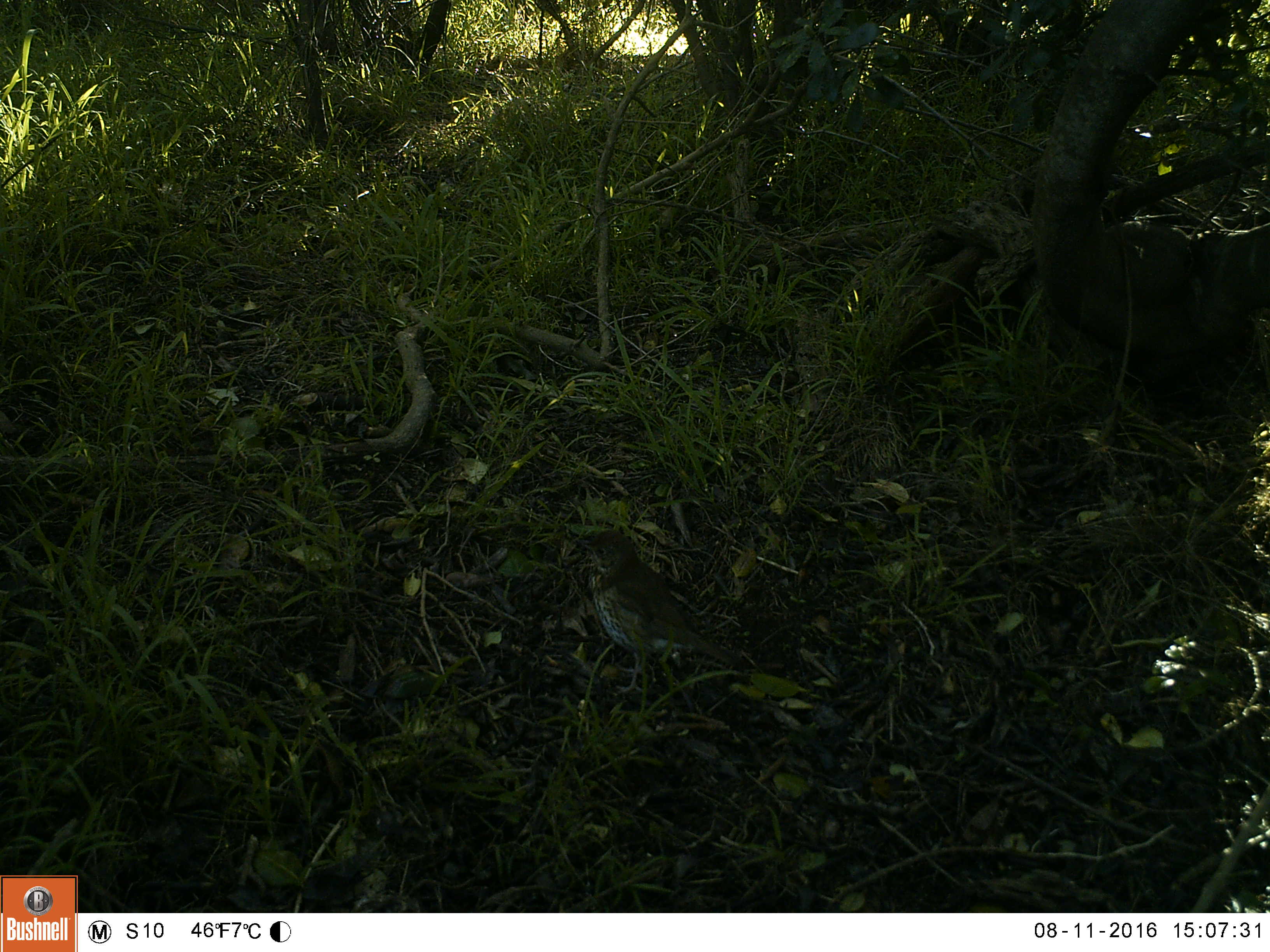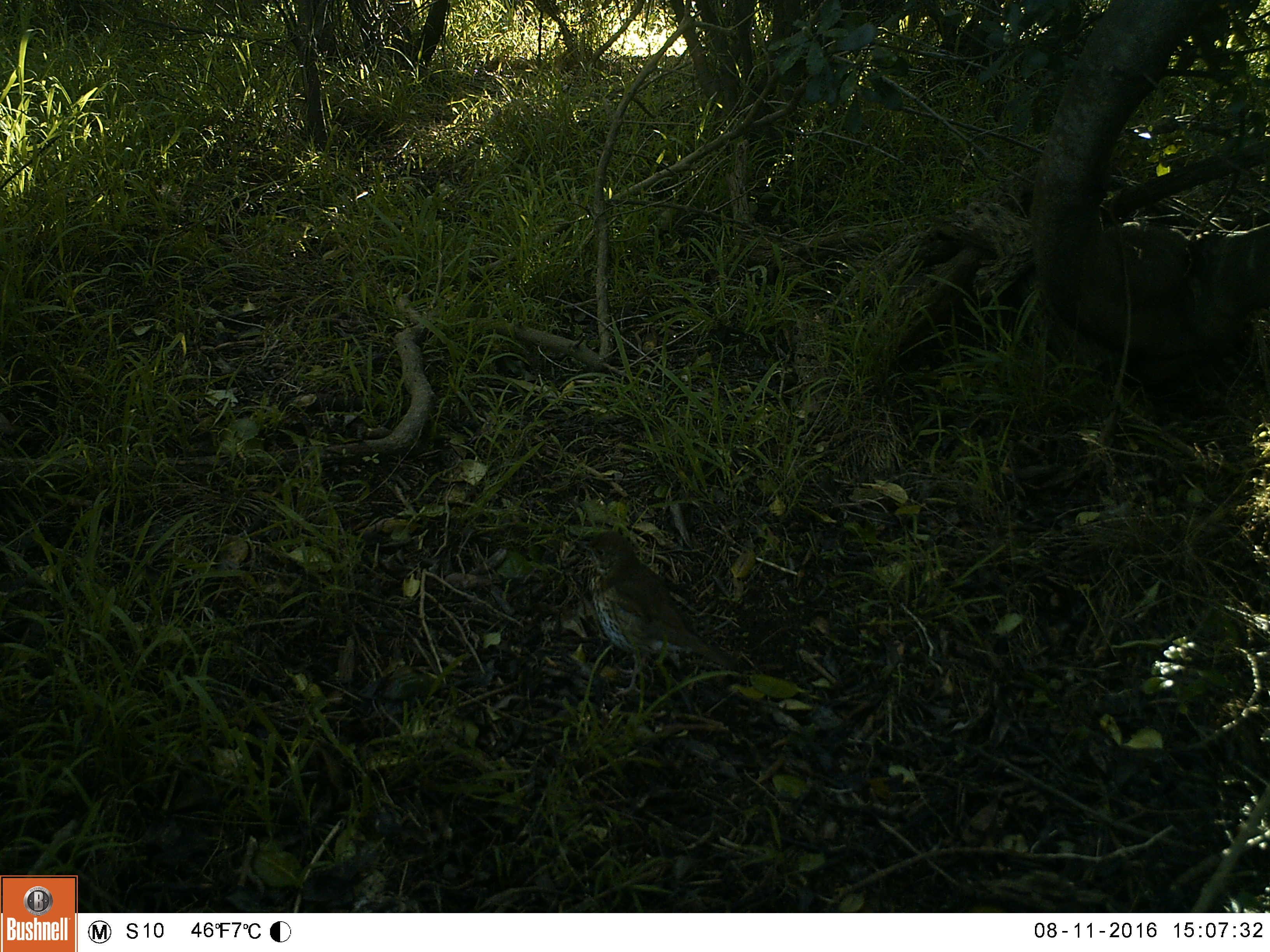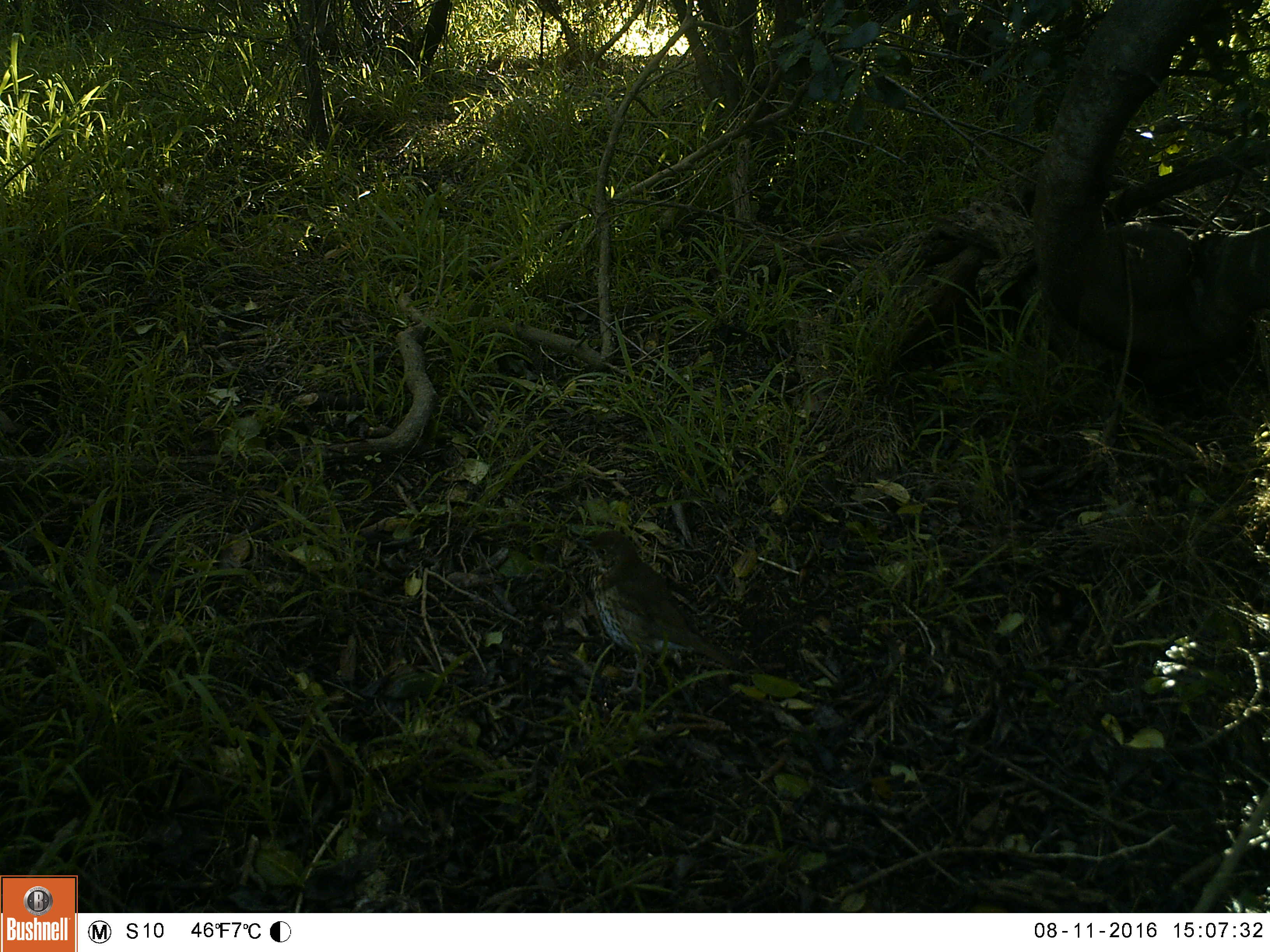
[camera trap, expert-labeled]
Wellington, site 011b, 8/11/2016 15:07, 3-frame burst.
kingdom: Animalia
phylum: Chordata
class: Aves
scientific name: Aves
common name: bird